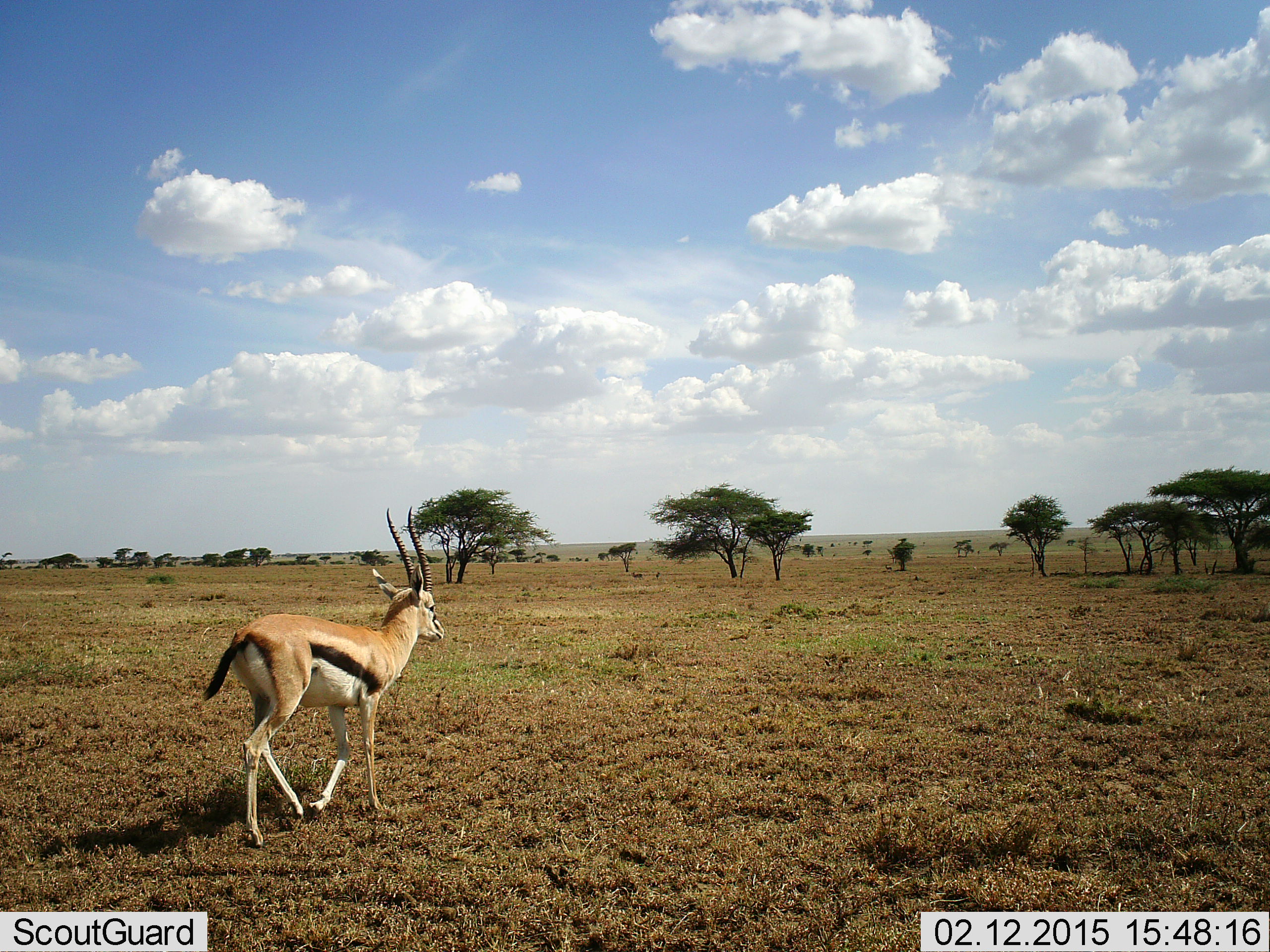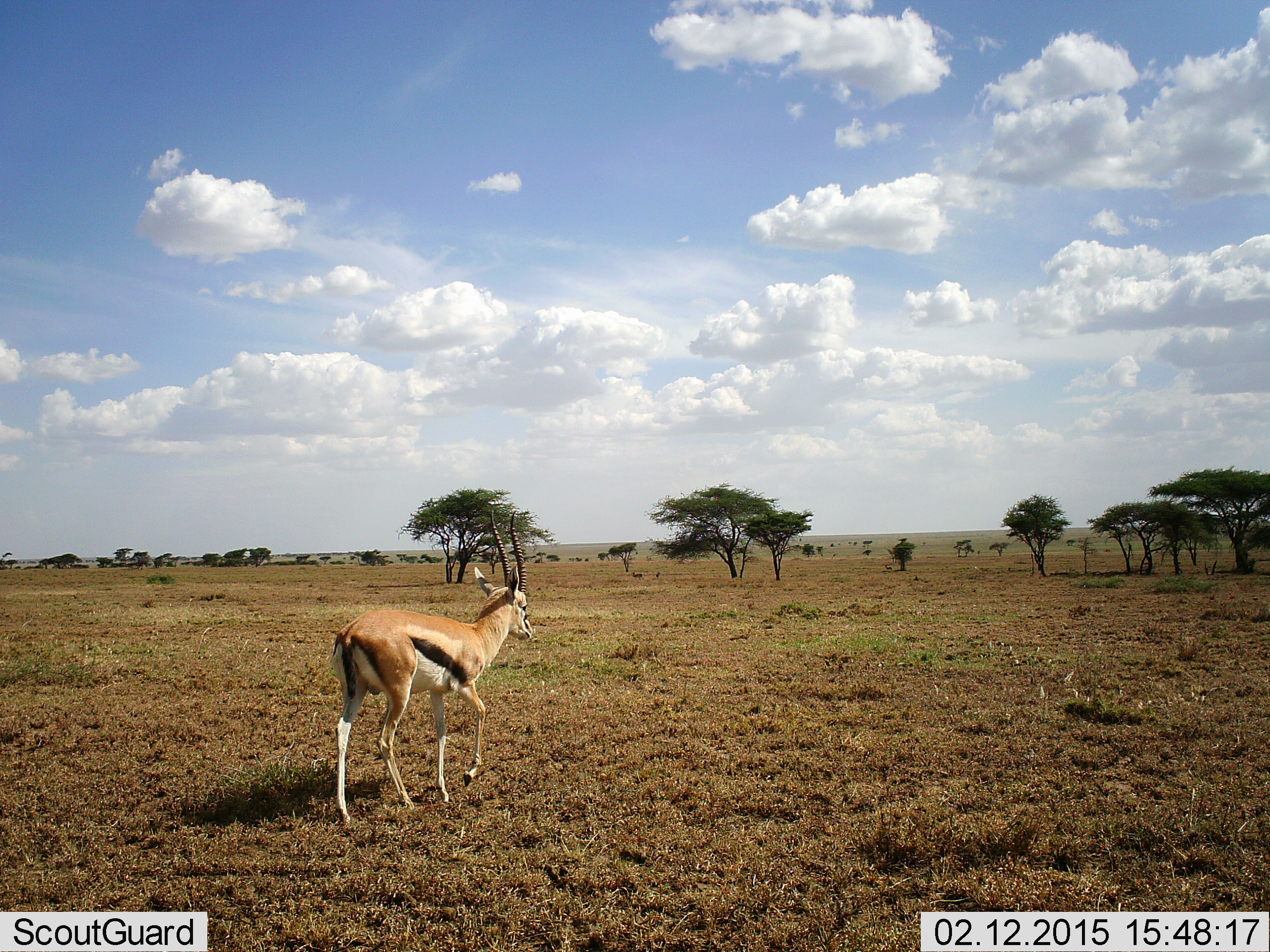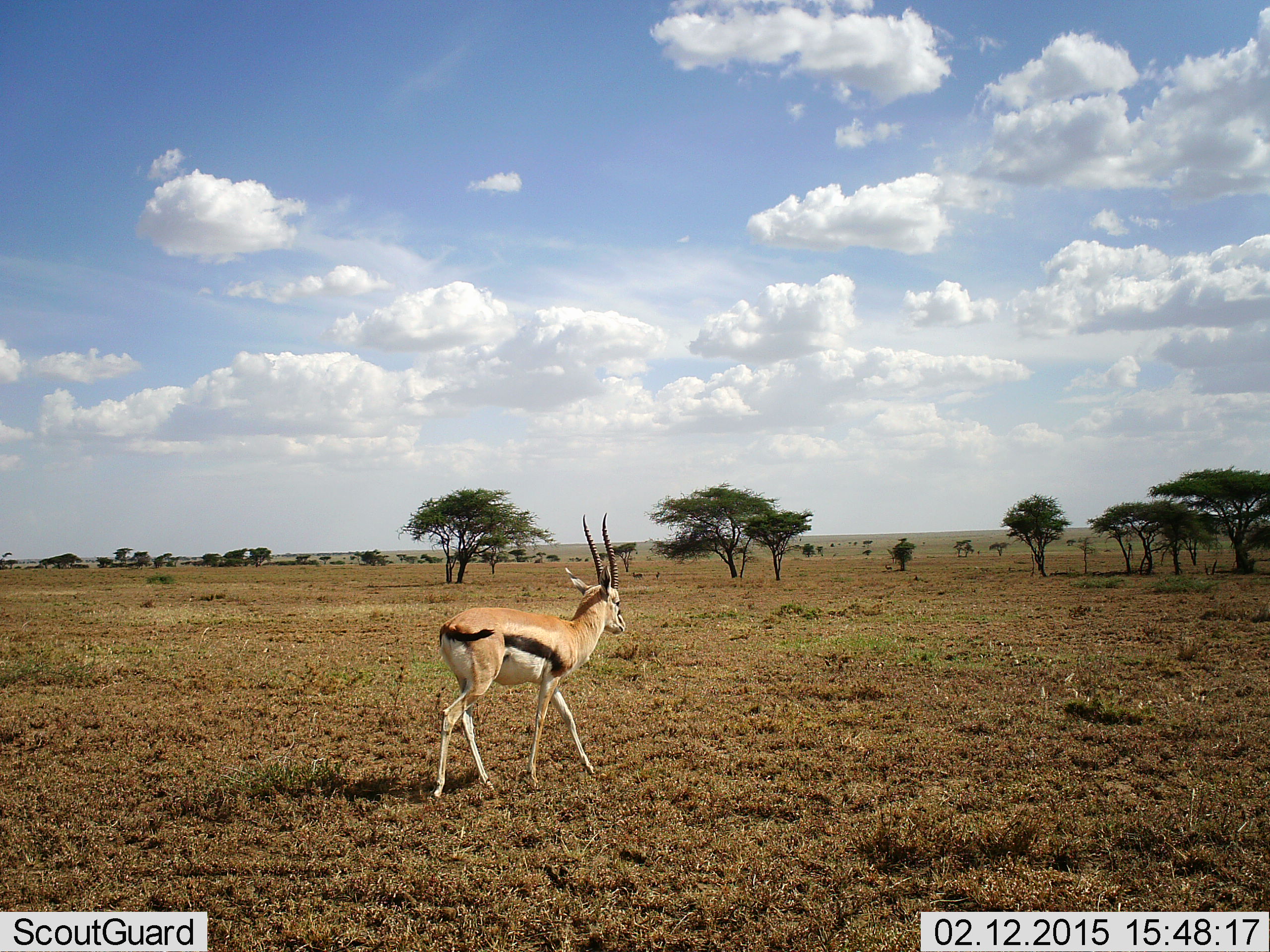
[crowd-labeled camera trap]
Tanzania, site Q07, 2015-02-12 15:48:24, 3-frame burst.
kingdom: Animalia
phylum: Chordata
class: Mammalia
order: Artiodactyla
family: Bovidae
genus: Eudorcas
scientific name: Eudorcas thomsonii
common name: thomson's gazelle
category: gazellethomsons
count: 1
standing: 10%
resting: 0%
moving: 100%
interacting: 0%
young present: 0%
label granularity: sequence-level